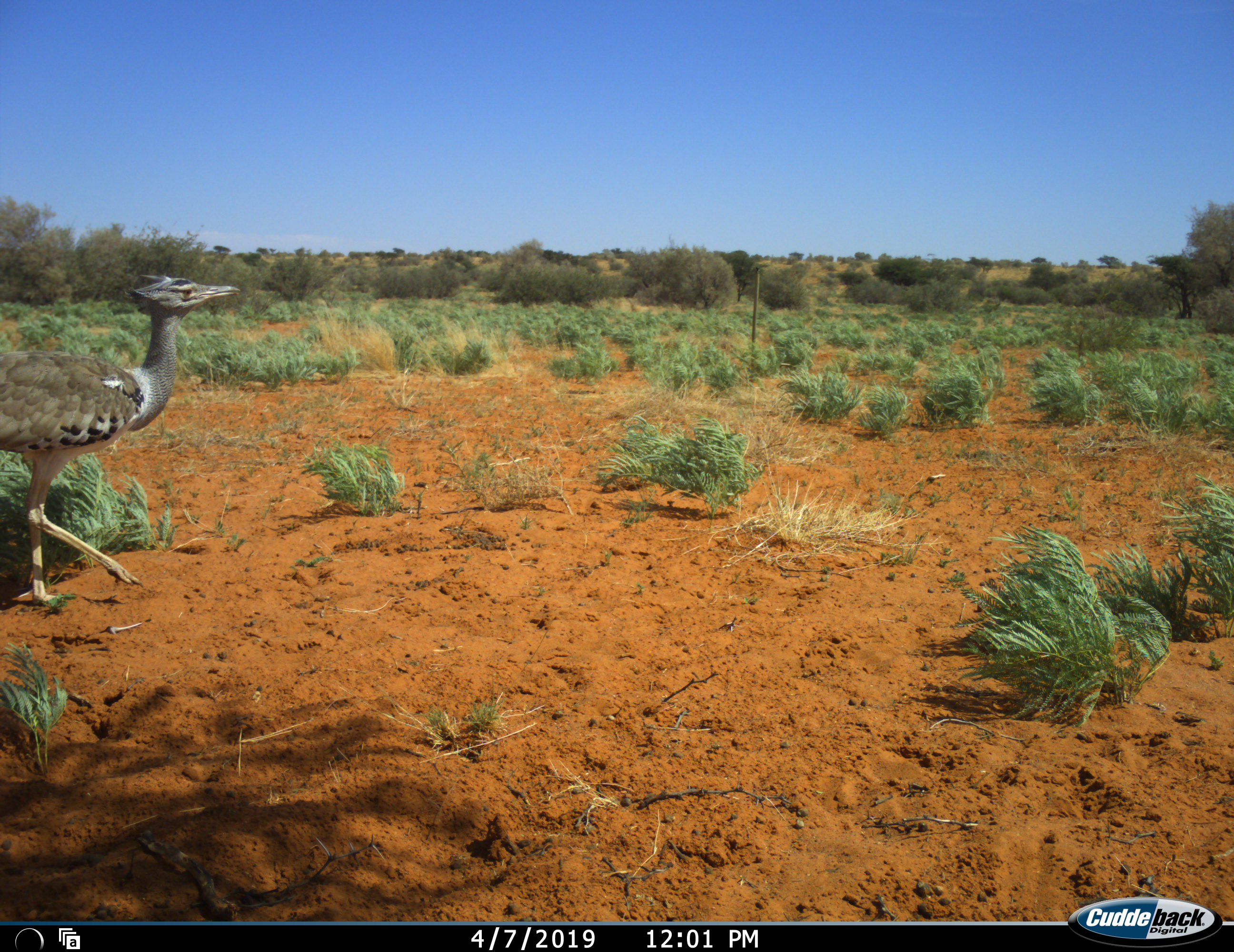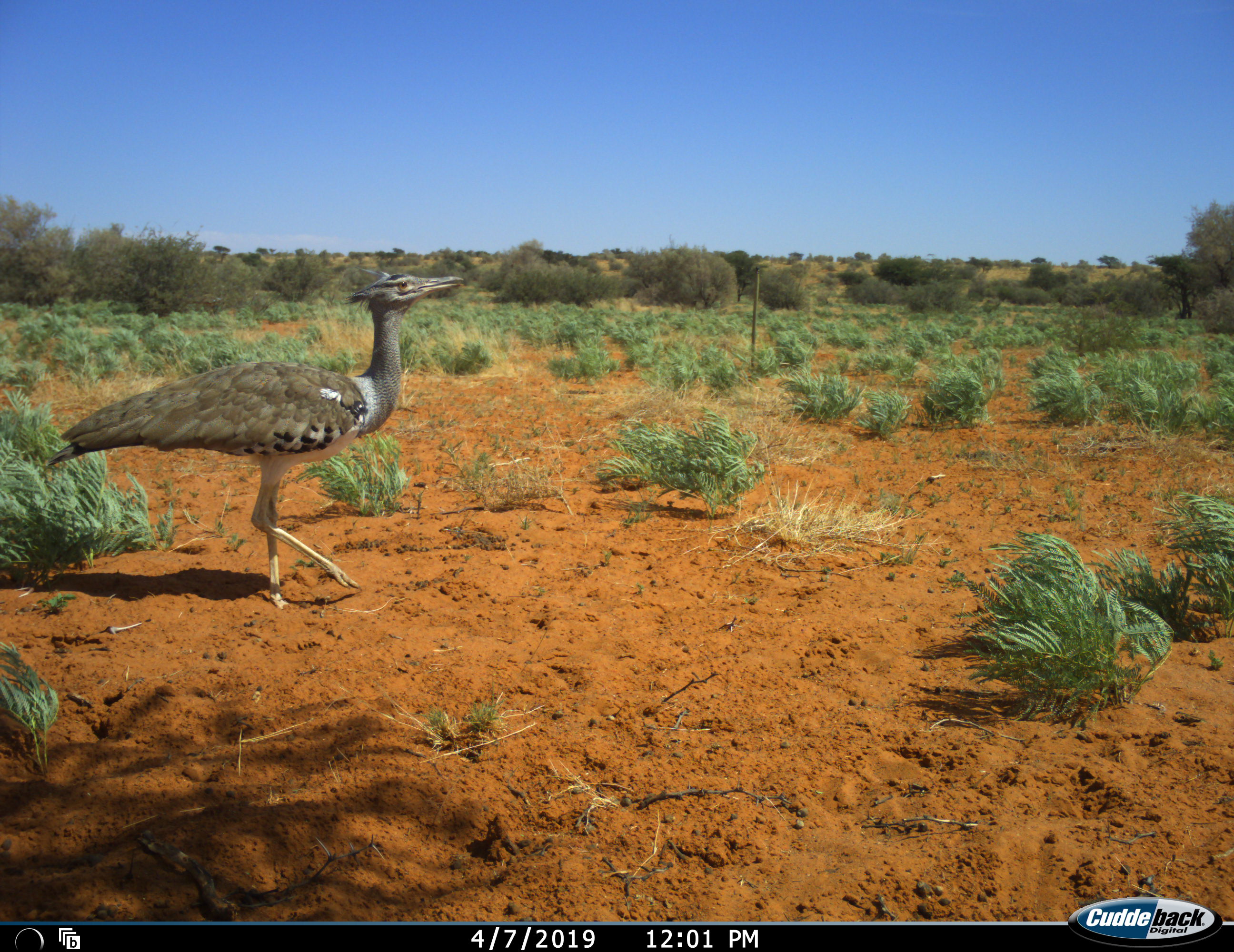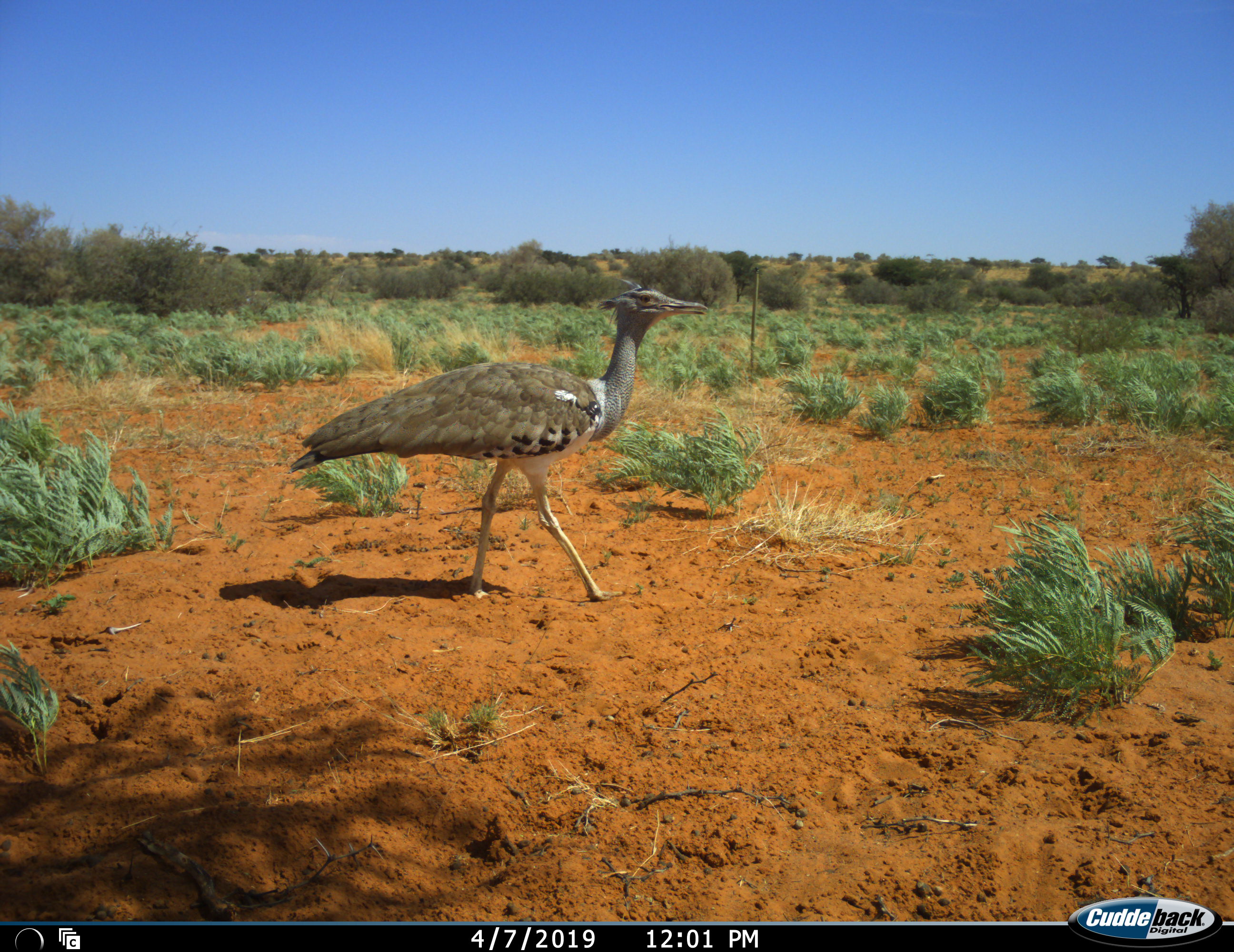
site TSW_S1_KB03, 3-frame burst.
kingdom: Animalia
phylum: Chordata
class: Aves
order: Otidiformes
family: Otididae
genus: Ardeotis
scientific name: Ardeotis kori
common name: kori bustard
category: bustardkori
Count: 1.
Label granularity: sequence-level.